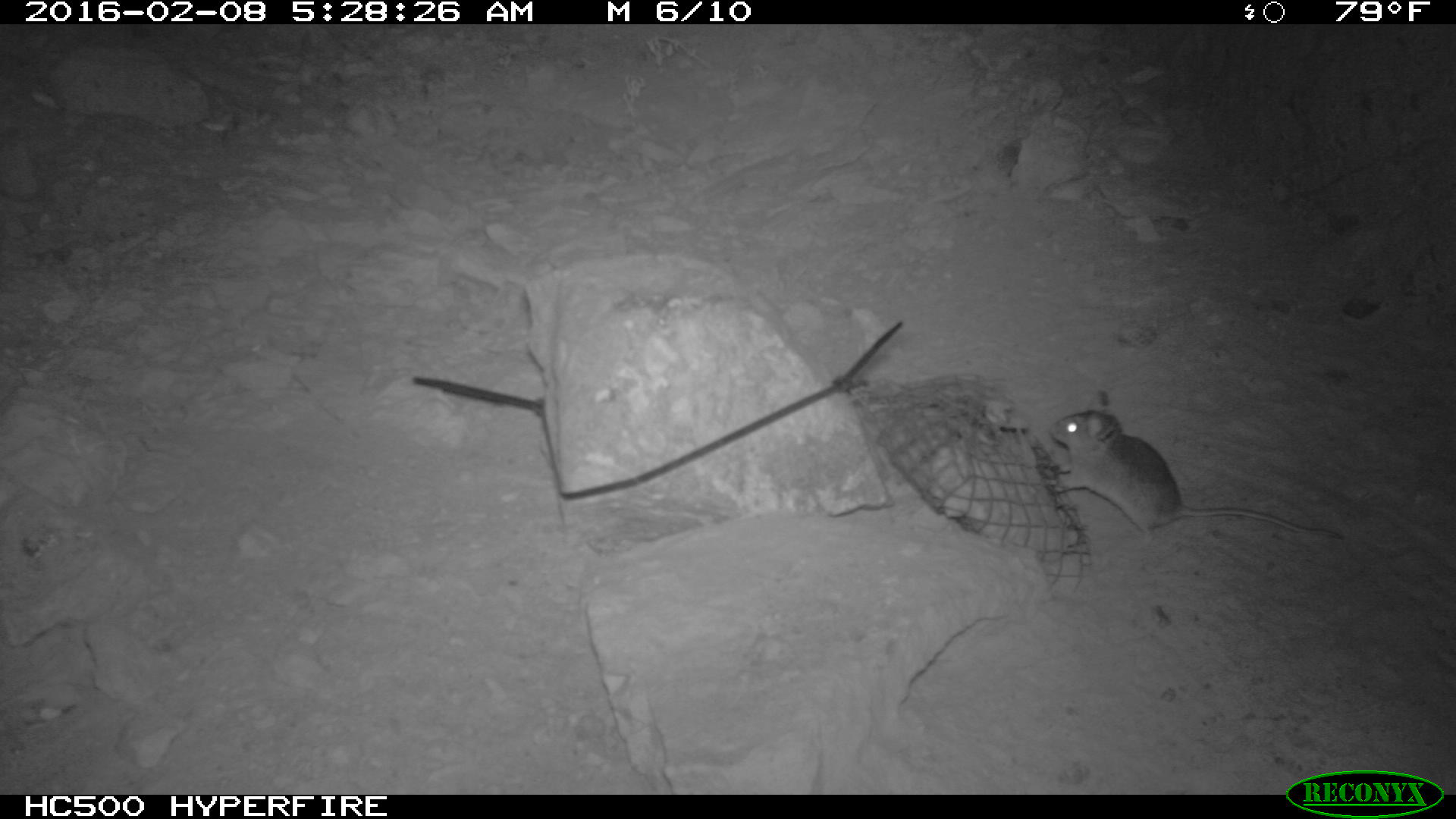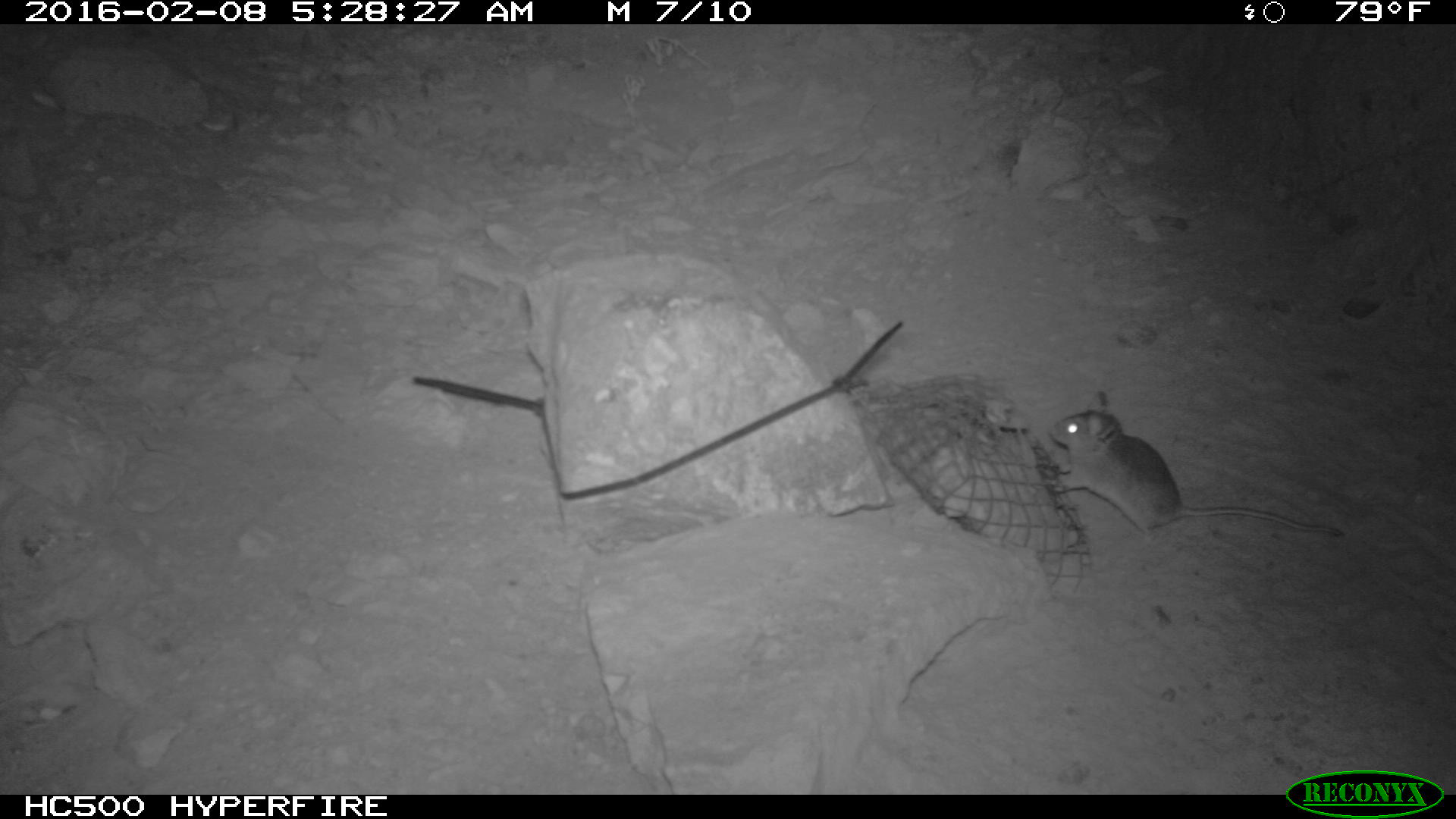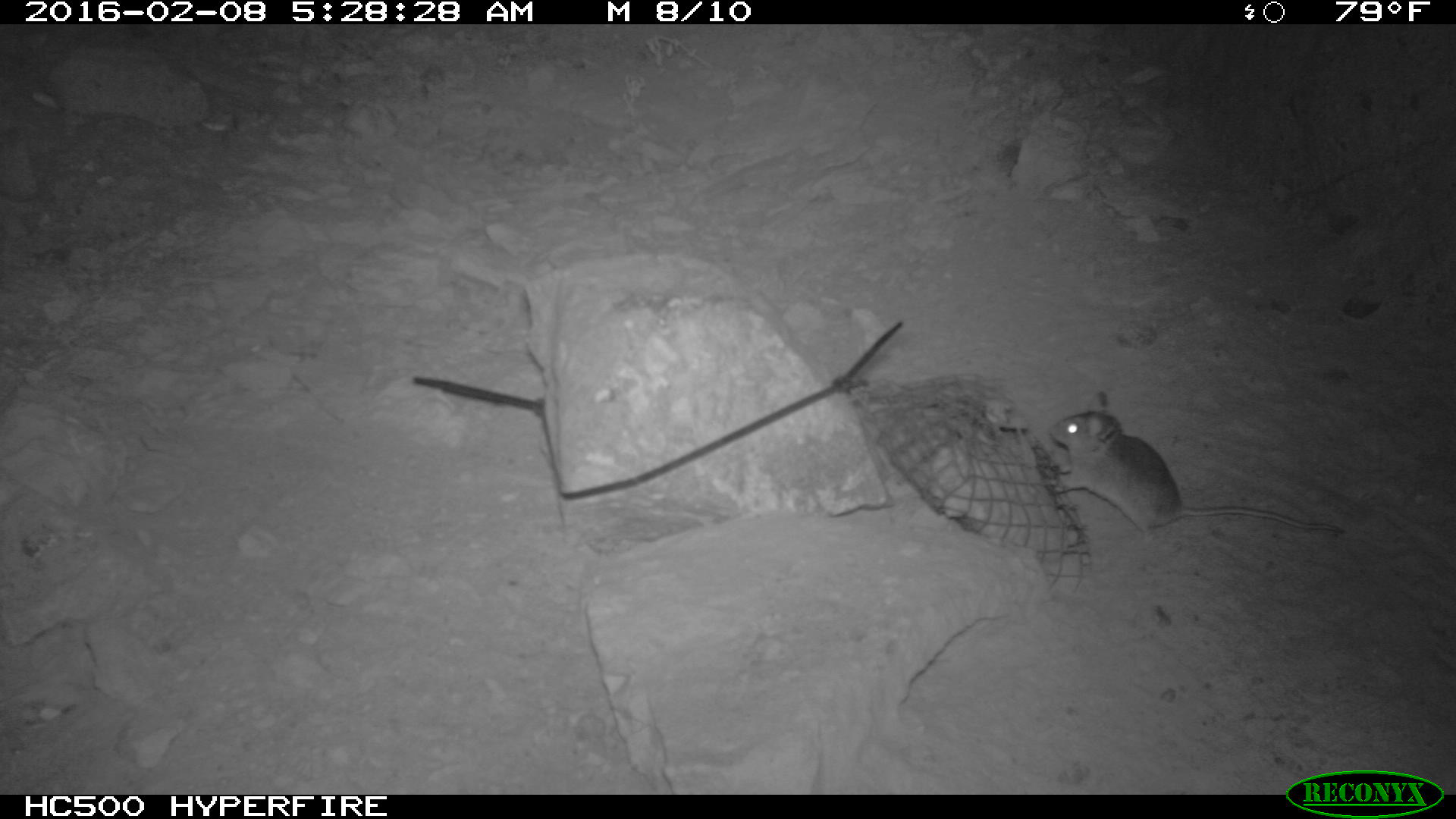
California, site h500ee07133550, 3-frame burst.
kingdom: Animalia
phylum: Chordata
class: Mammalia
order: Rodentia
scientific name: Rodentia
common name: rodent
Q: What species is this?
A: Rodent (Rodentia).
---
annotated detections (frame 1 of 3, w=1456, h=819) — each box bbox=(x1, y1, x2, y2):
rodent: bbox=(1046, 388, 1345, 546)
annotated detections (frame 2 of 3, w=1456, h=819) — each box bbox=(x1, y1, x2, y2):
rodent: bbox=(1047, 390, 1341, 544)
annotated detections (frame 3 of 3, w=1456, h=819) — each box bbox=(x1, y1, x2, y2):
rodent: bbox=(1047, 390, 1345, 539)